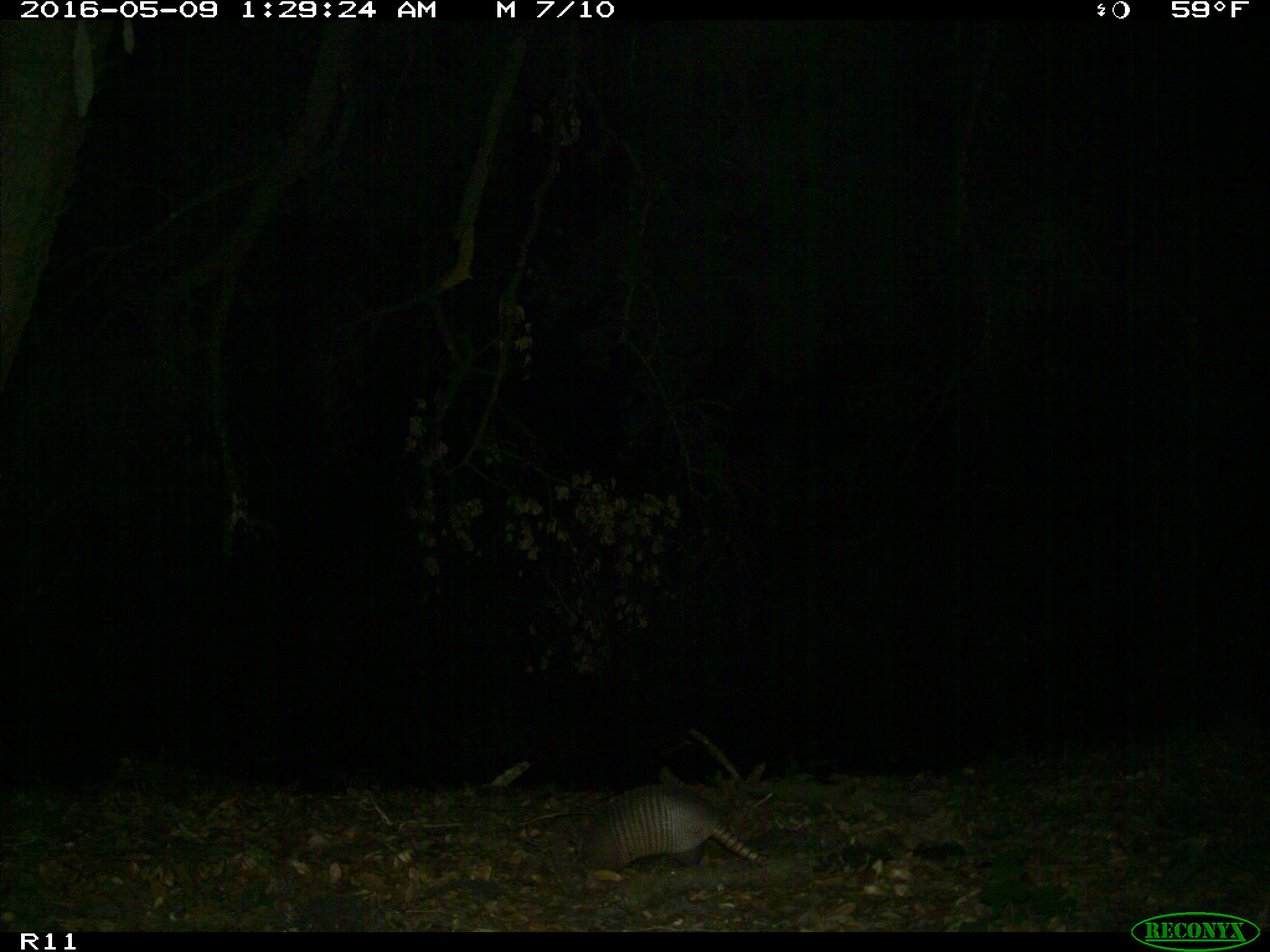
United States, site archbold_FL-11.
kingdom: Animalia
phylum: Chordata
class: Mammalia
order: Cingulata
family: Dasypodidae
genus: Dasypus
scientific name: Dasypus novemcinctus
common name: nine-banded armadillo